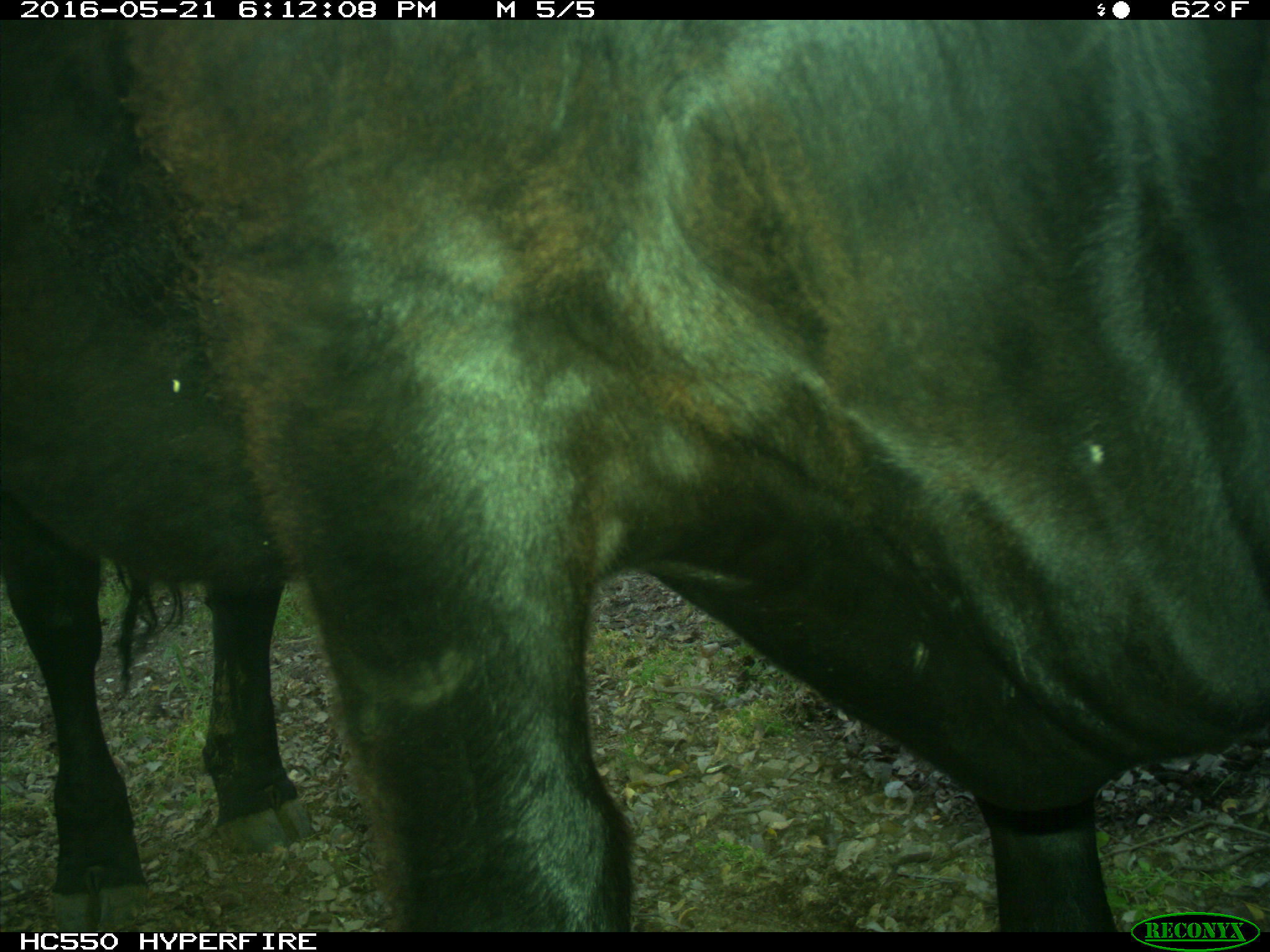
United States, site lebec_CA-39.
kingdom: Animalia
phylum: Chordata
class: Mammalia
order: Artiodactyla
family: Bovidae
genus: Bos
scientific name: Bos taurus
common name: domestic cow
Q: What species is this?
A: Bos taurus (domestic cow).